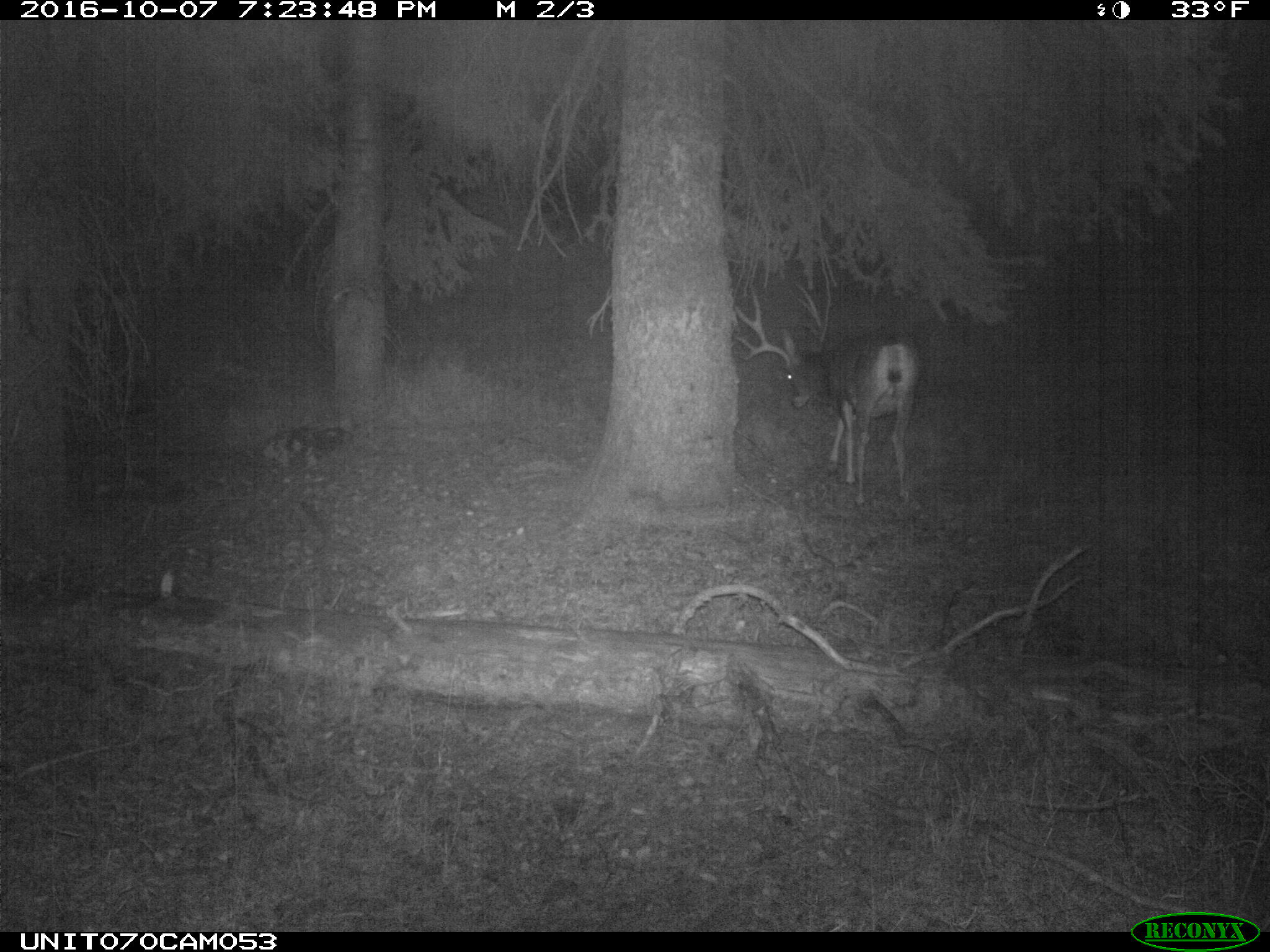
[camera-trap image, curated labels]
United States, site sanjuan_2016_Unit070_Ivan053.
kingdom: Animalia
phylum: Chordata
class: Mammalia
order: Artiodactyla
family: Cervidae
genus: Odocoileus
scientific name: Odocoileus hemionus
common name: mule deer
Odocoileus hemionus (mule deer).